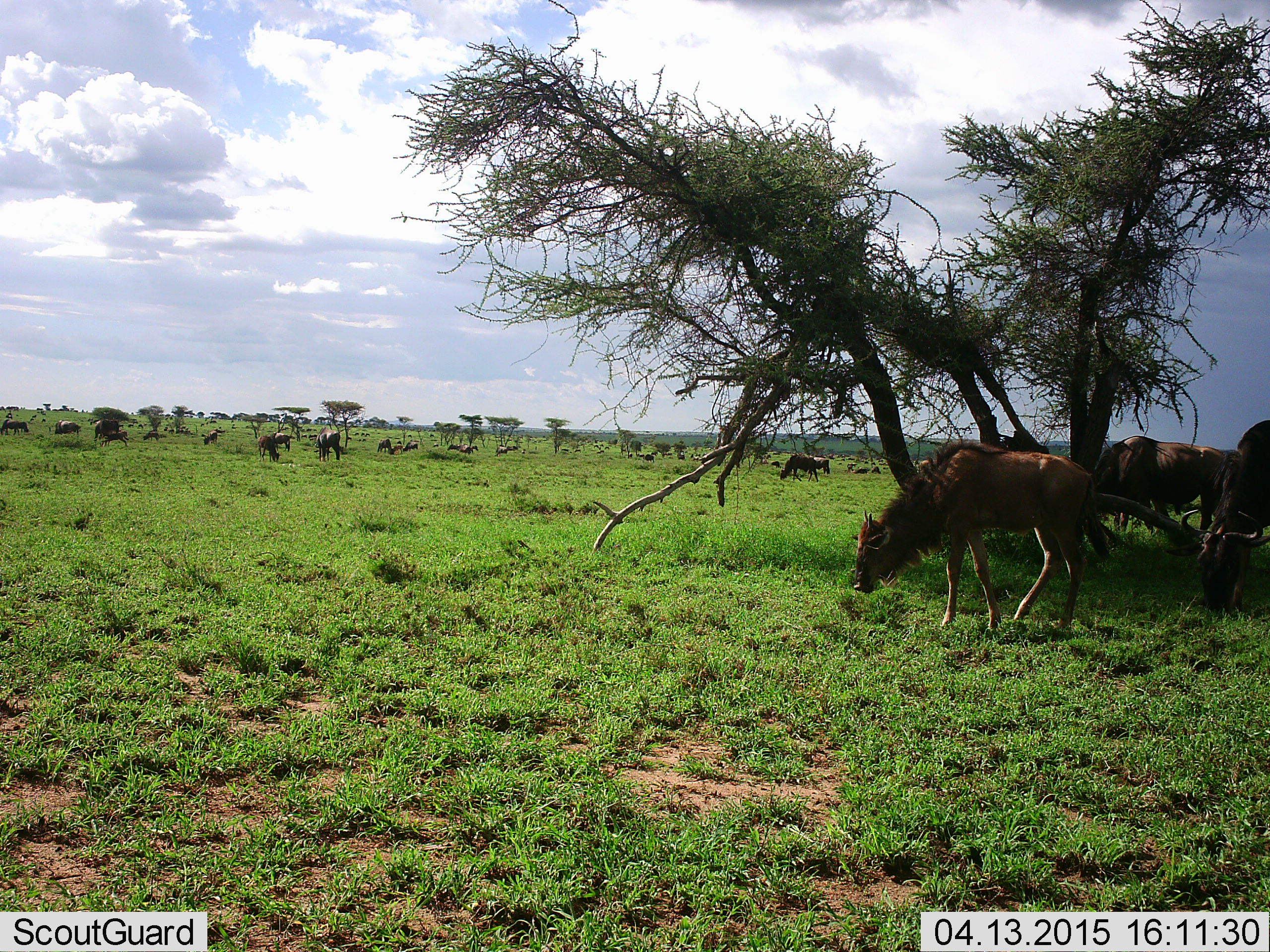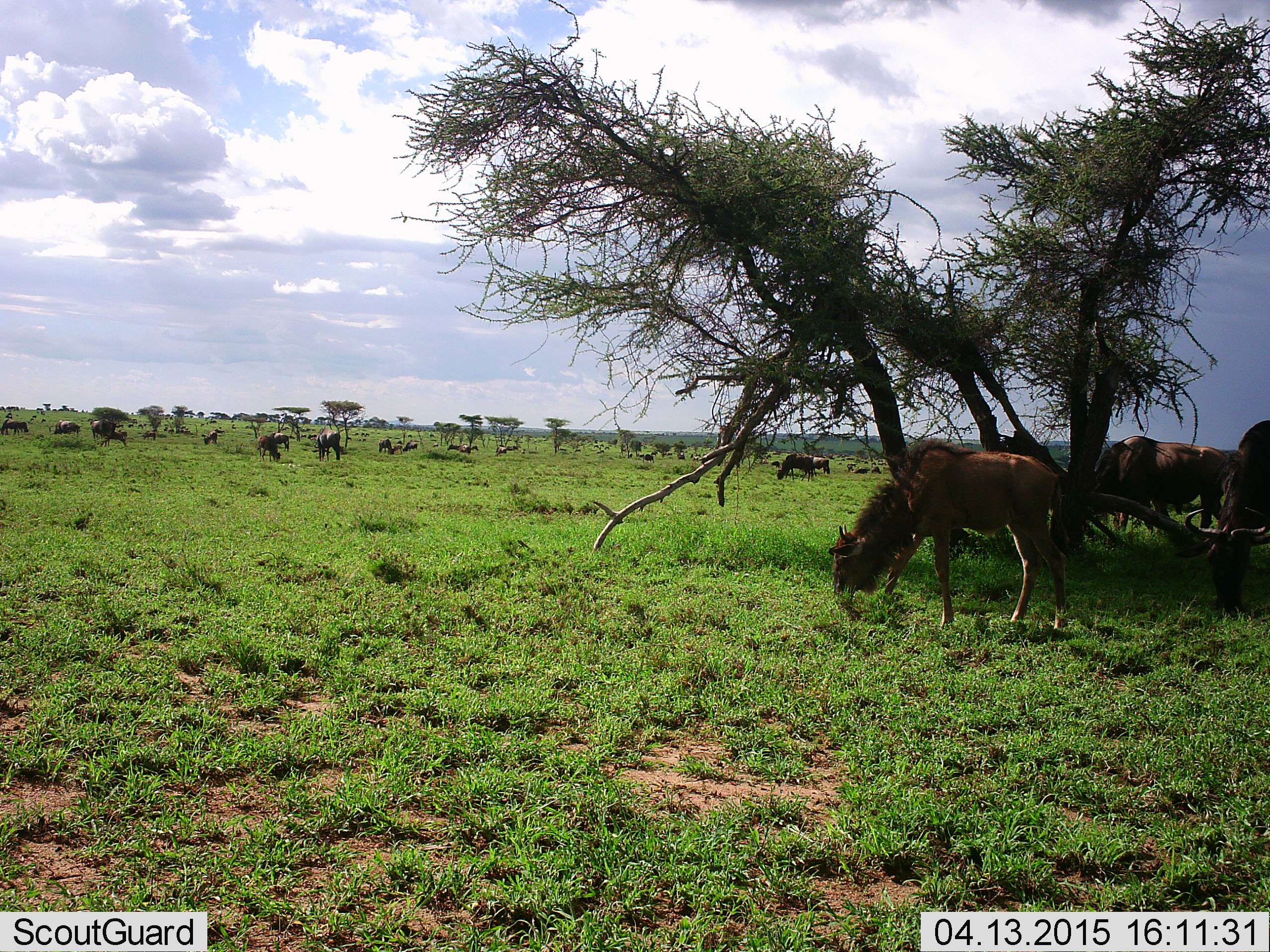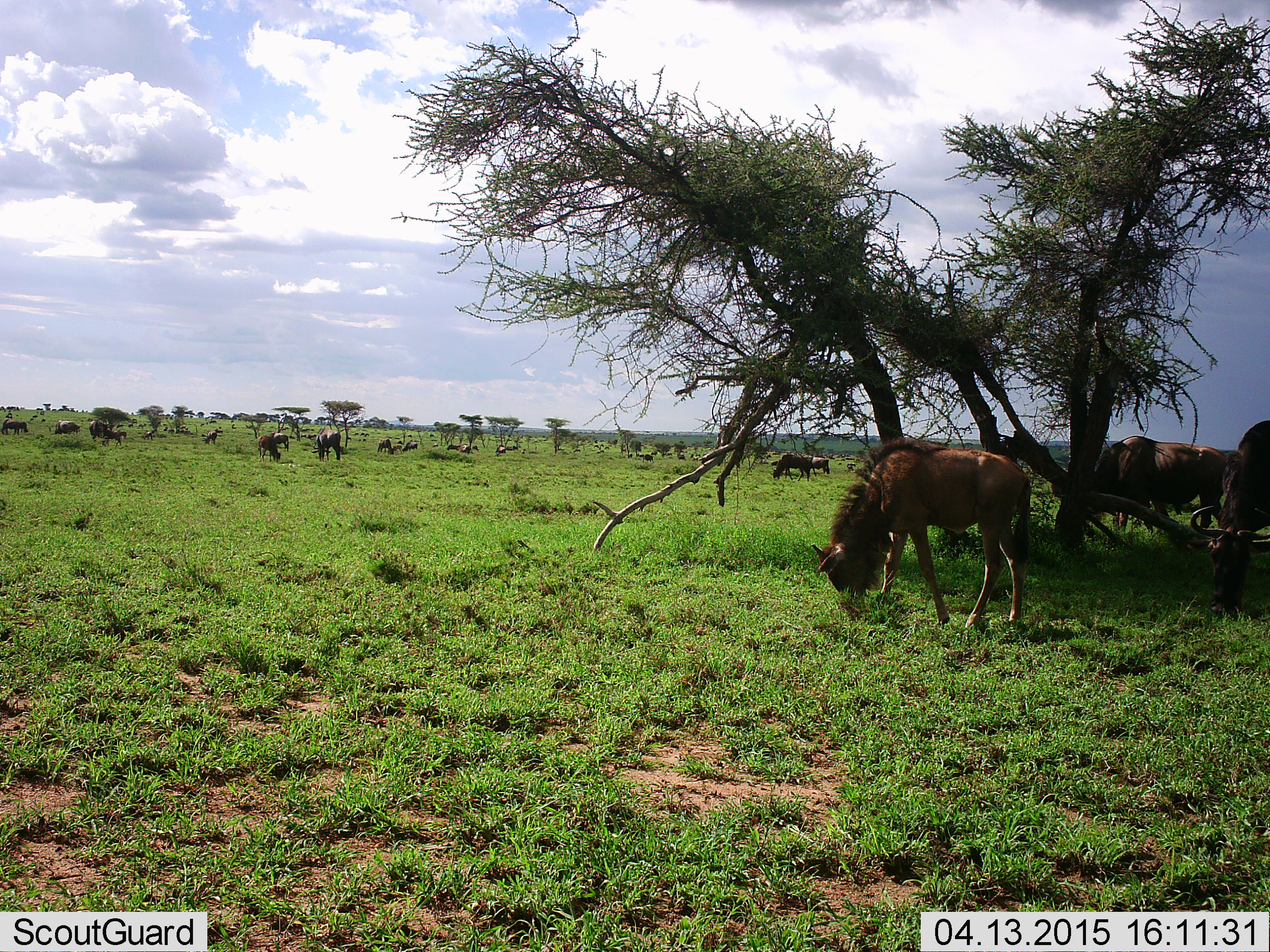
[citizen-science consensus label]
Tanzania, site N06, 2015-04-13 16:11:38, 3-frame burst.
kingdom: Animalia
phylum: Chordata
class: Mammalia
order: Artiodactyla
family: Bovidae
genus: Connochaetes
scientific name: Connochaetes taurinus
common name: blue wildebeest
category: wildebeest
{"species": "wildebeest (blue wildebeest) (Connochaetes taurinus)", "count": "11-50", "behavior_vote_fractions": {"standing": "60%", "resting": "0%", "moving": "20%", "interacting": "0%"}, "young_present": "50%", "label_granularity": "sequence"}